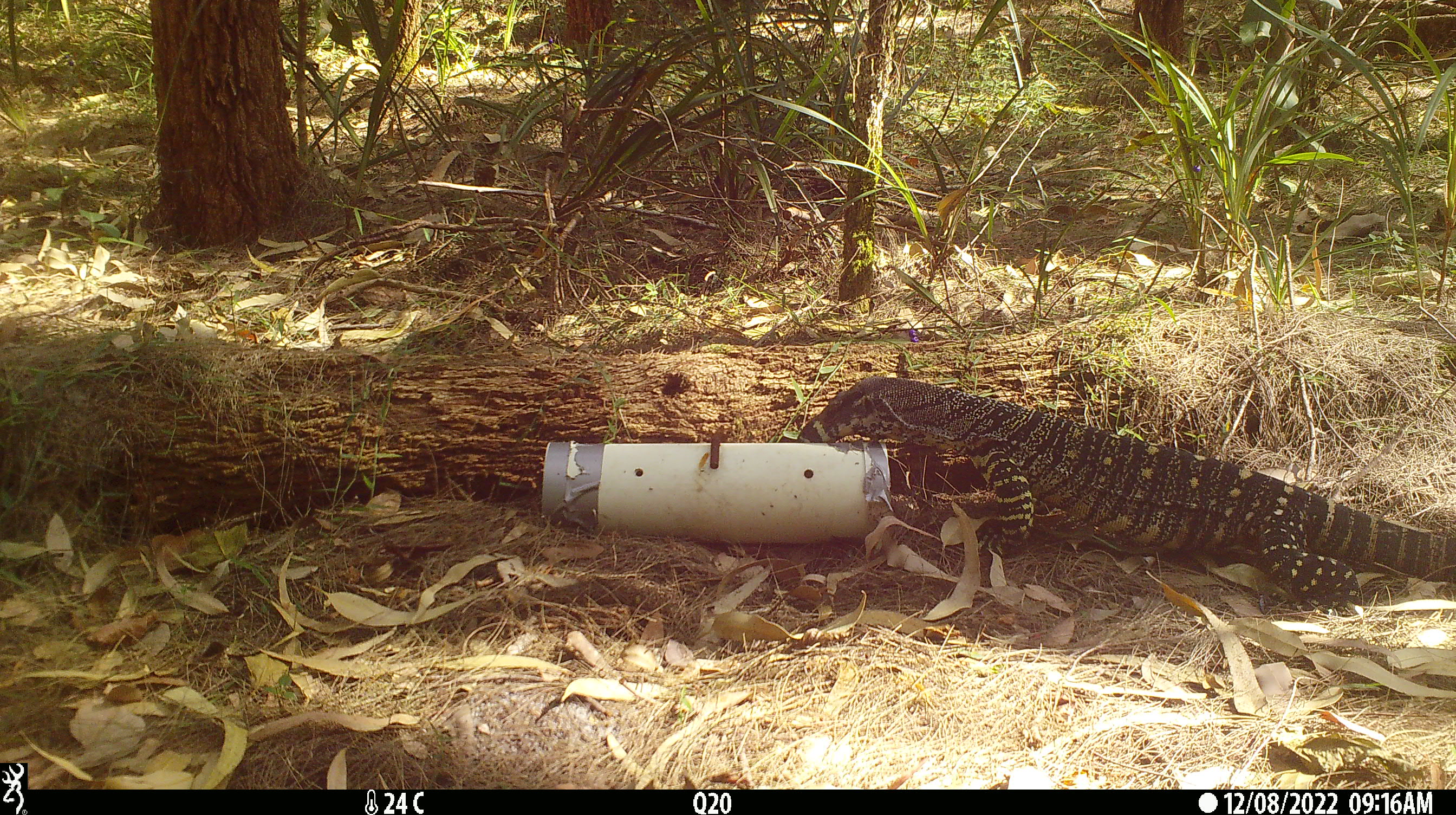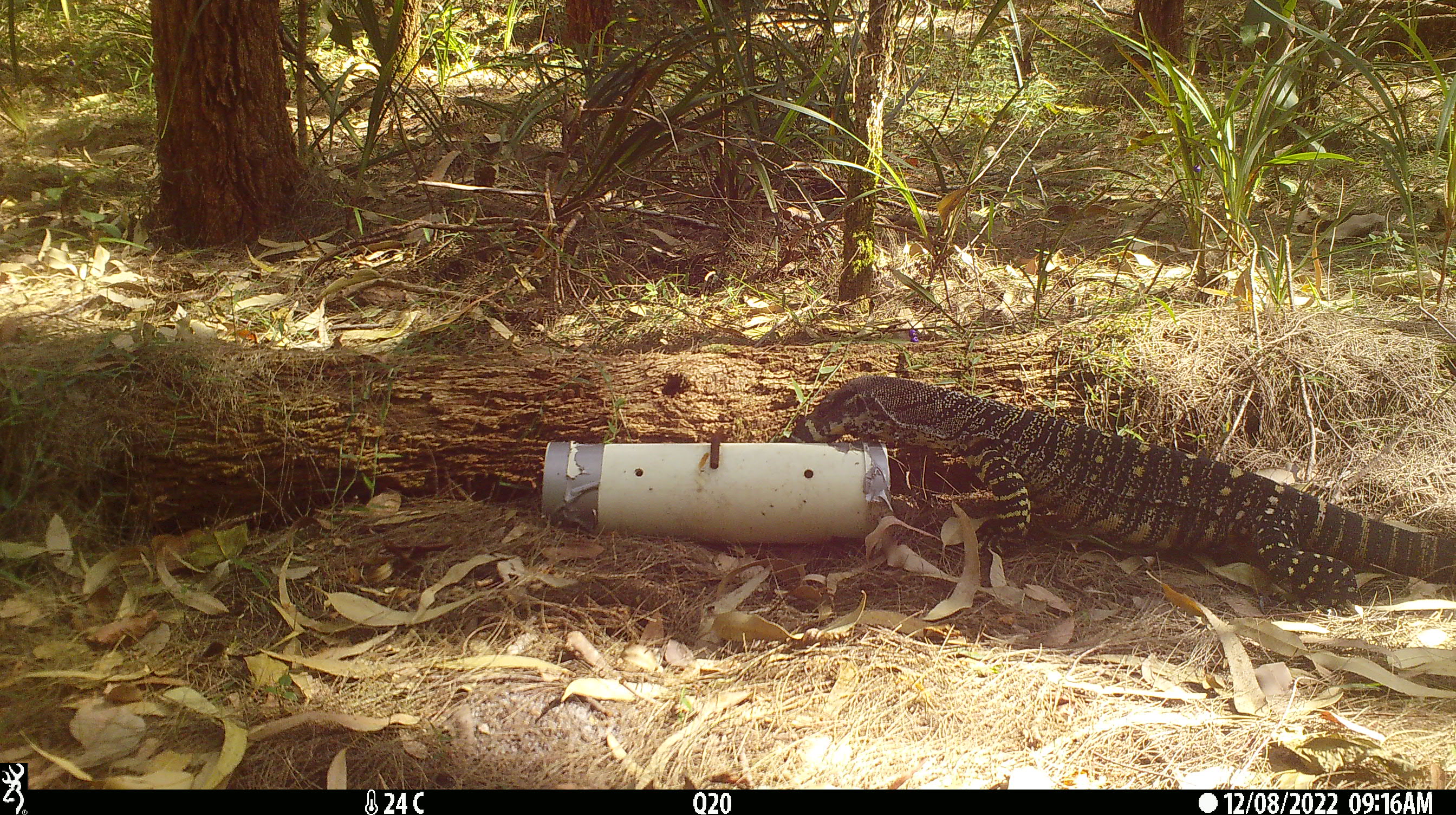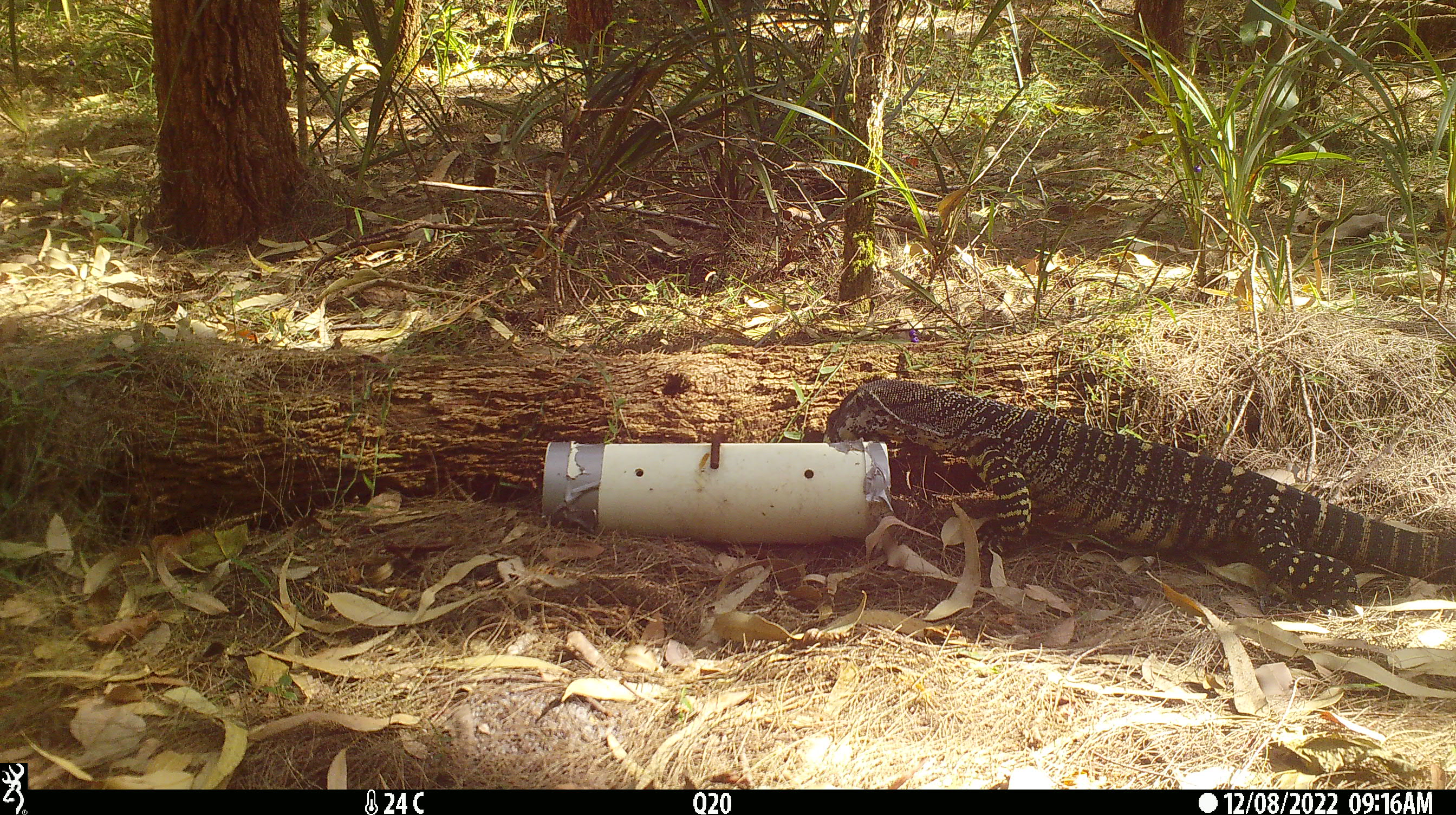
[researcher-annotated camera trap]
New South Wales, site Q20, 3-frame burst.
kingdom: Animalia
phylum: Chordata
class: Reptilia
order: Squamata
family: Varanidae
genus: Varanus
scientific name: Varanus varius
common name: lace monitor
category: goanna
Goanna (lace monitor) (Varanus varius).